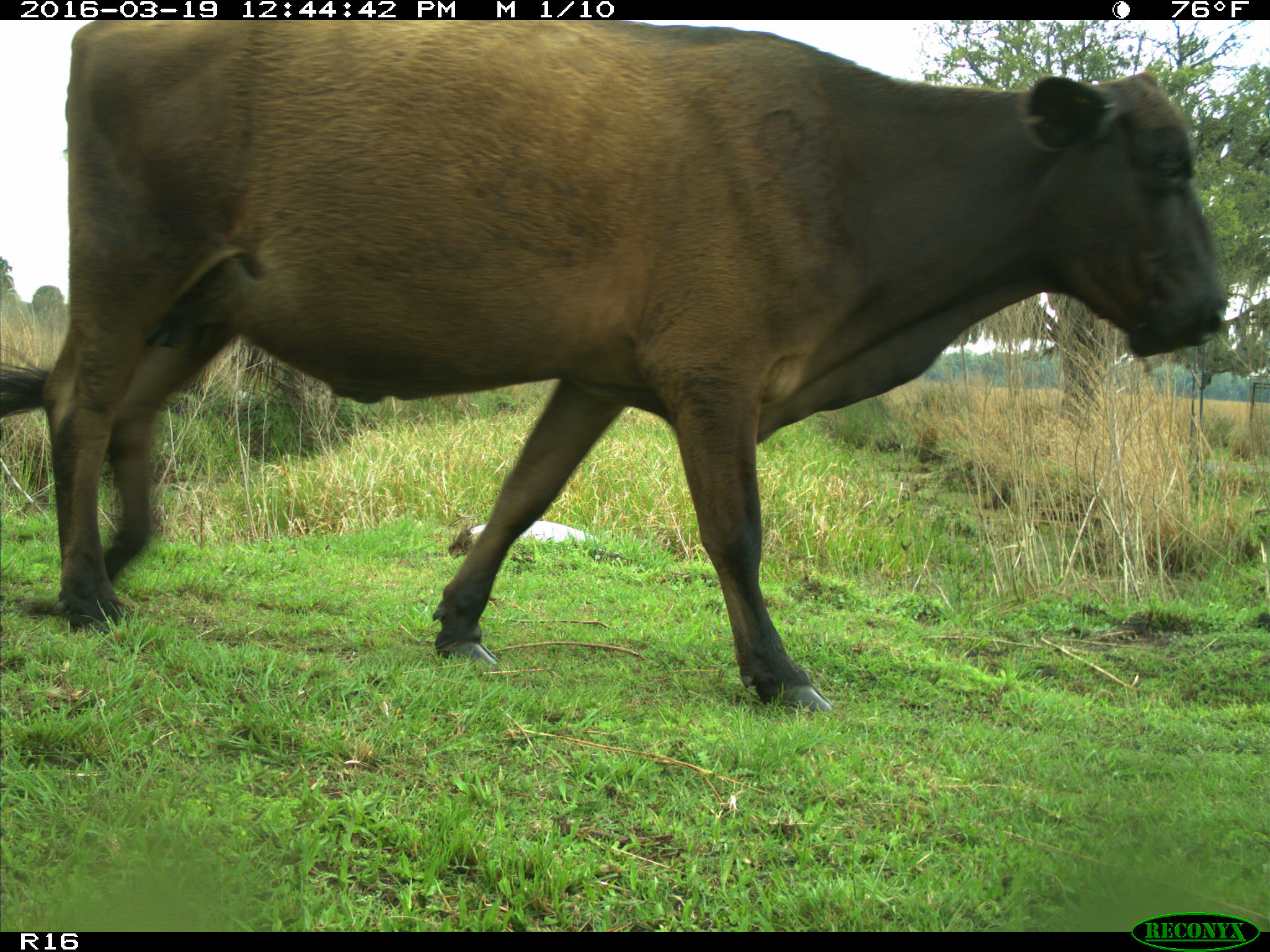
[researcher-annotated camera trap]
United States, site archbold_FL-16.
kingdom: Animalia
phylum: Chordata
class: Mammalia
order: Artiodactyla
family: Bovidae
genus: Bos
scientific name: Bos taurus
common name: domestic cow